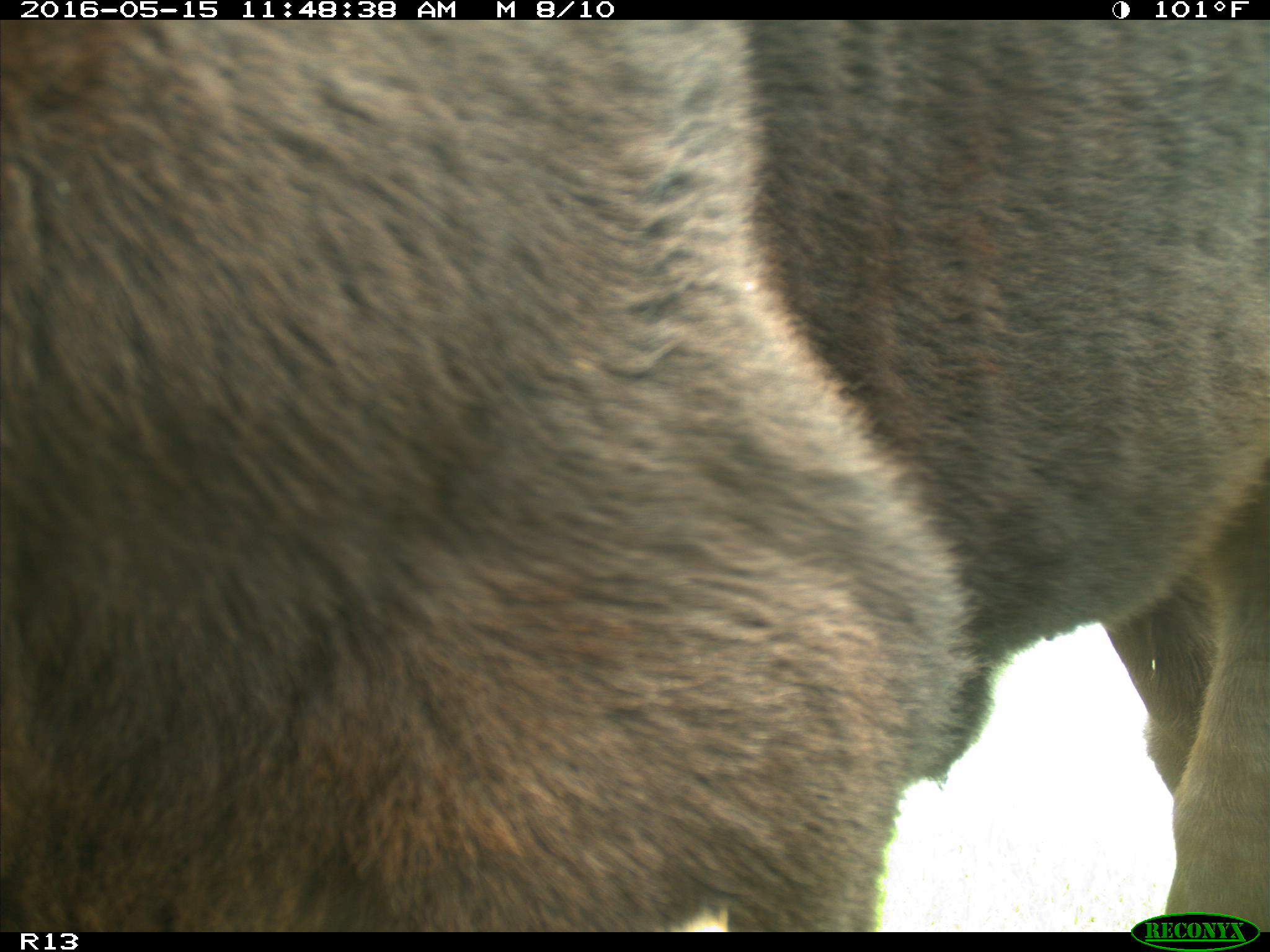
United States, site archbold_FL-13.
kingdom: Animalia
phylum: Chordata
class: Mammalia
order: Artiodactyla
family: Bovidae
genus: Bos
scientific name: Bos taurus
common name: domestic cow